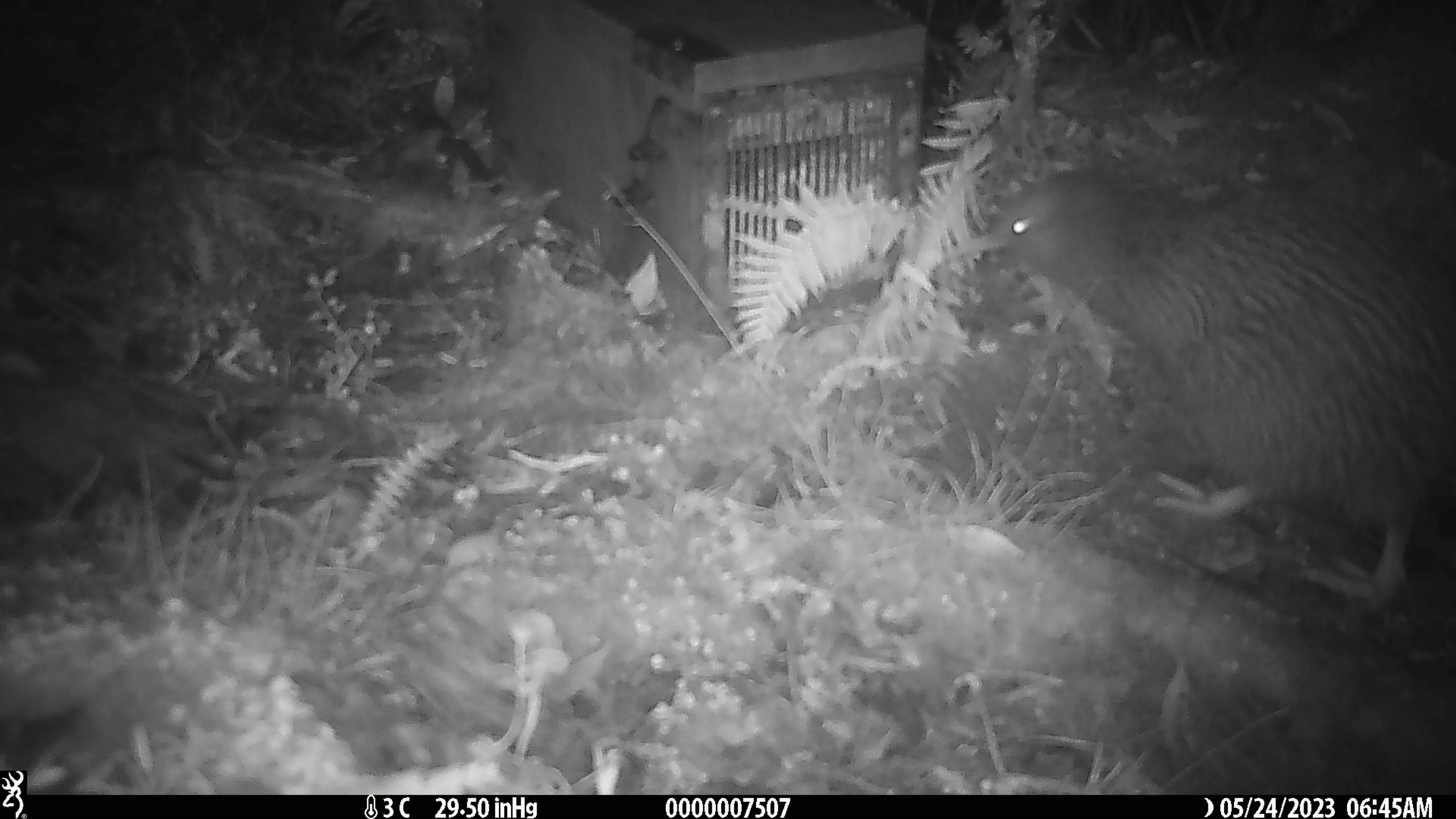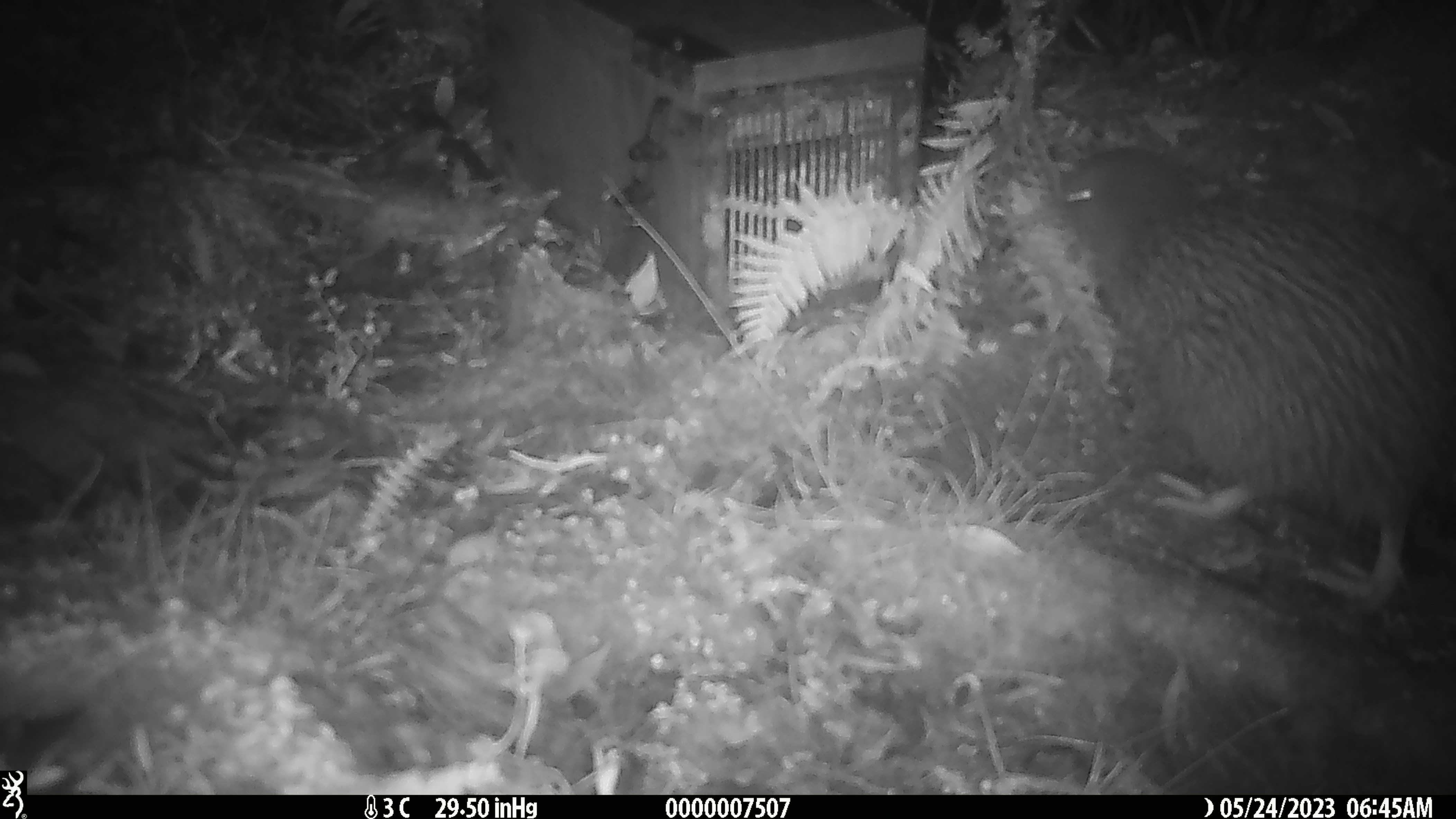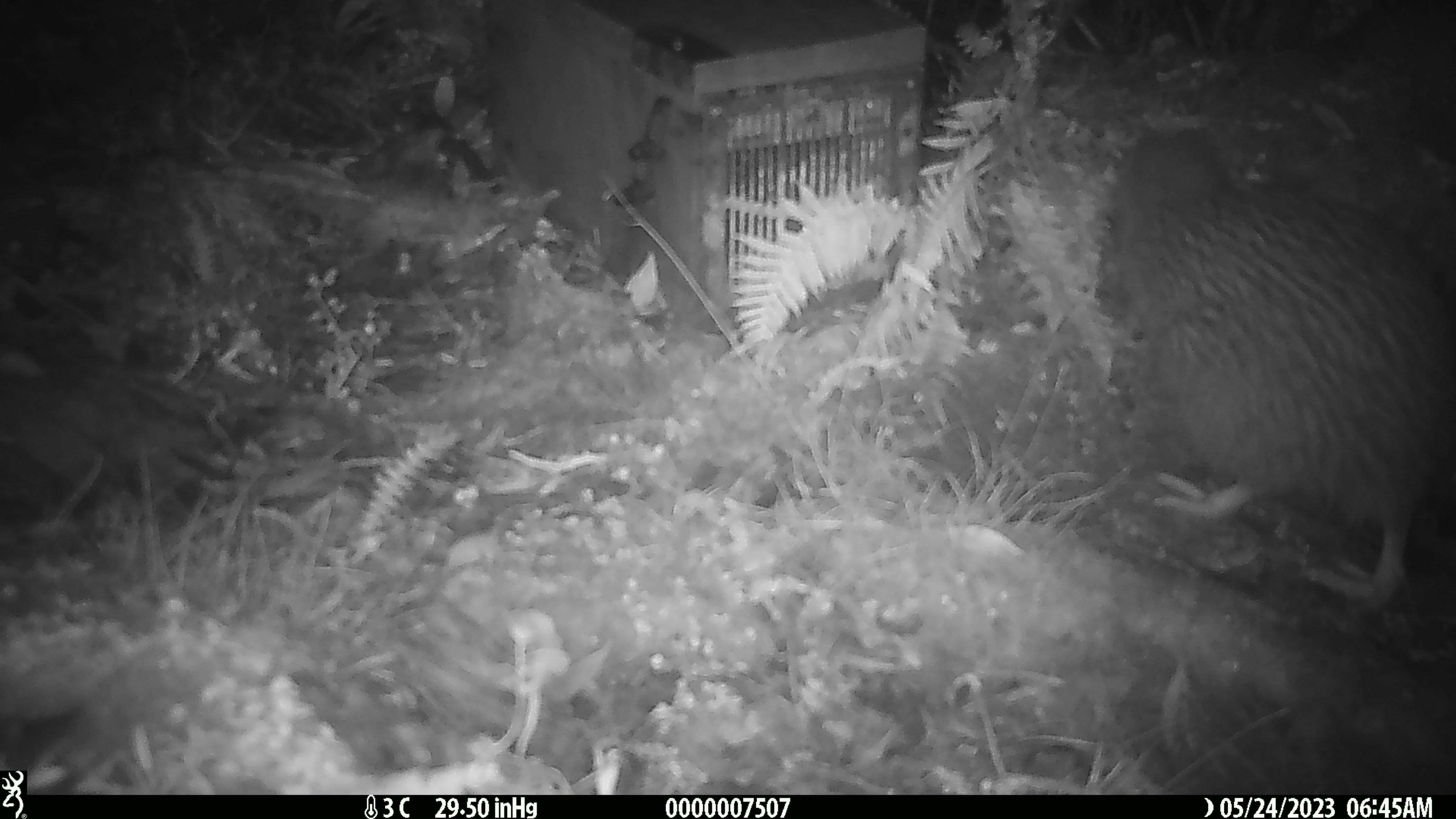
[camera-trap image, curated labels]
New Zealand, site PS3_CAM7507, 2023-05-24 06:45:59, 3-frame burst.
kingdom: Animalia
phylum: Chordata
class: Aves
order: Apterygiformes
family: Apterygidae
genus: Apteryx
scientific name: Apteryx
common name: kiwi